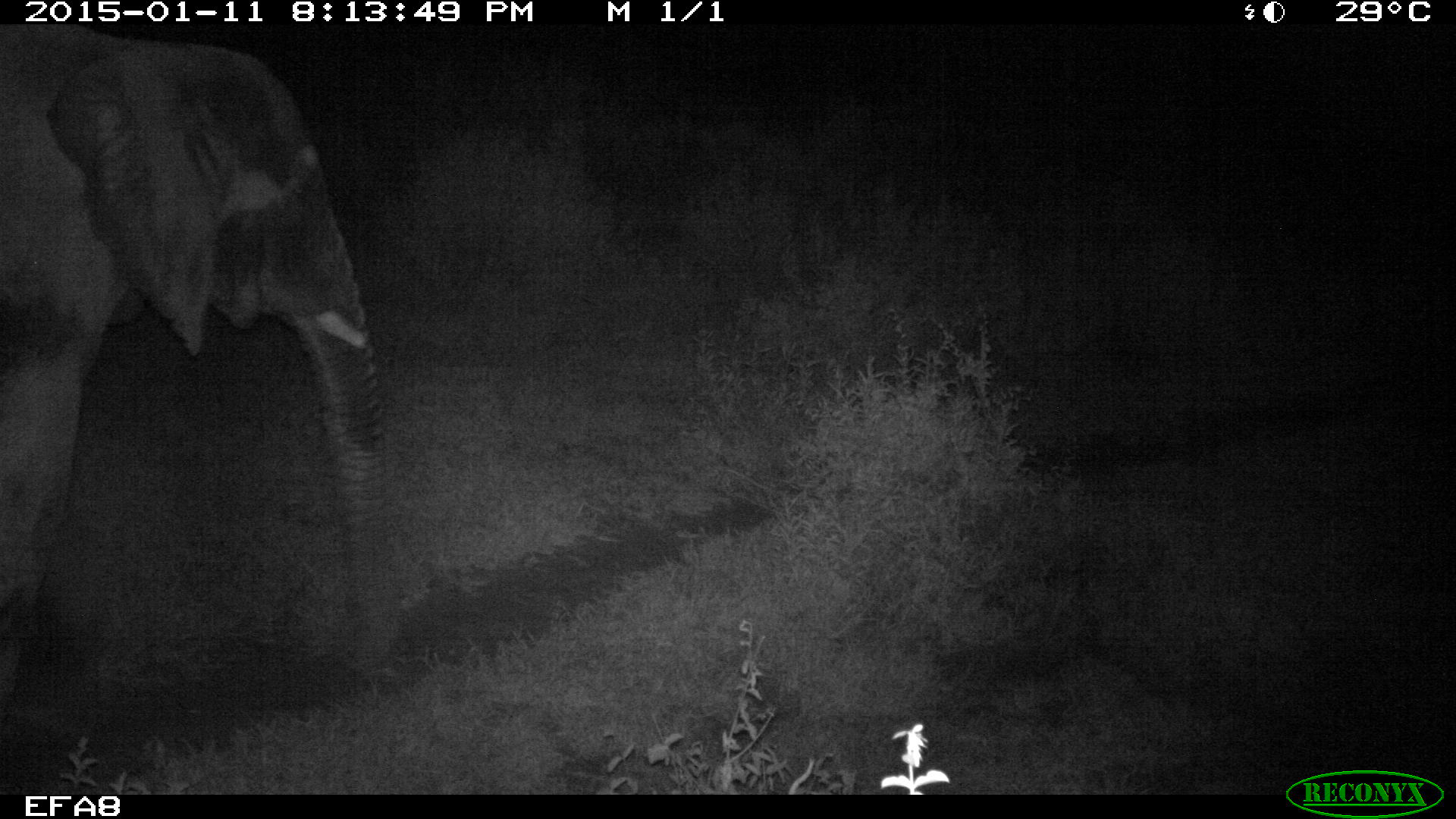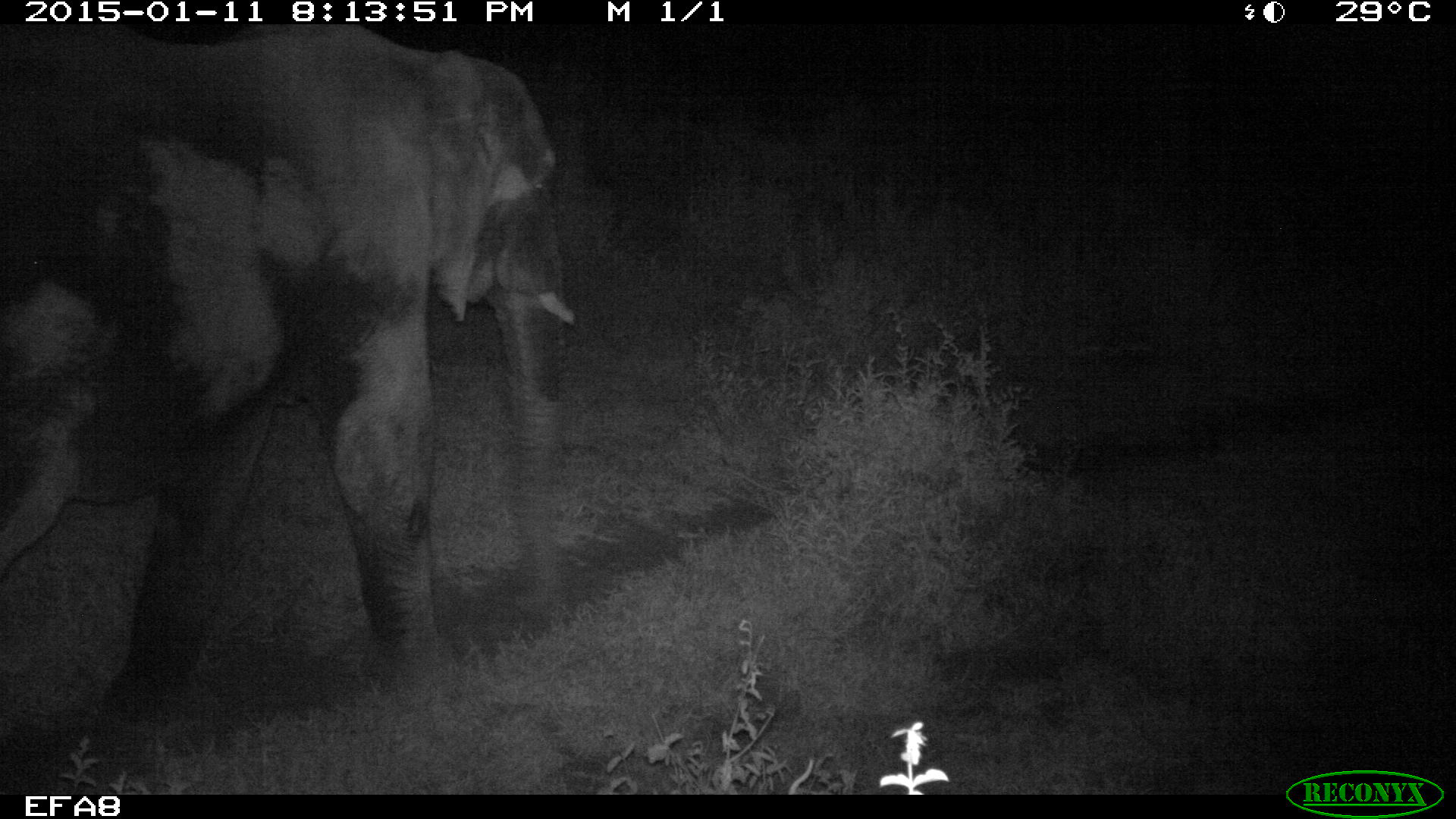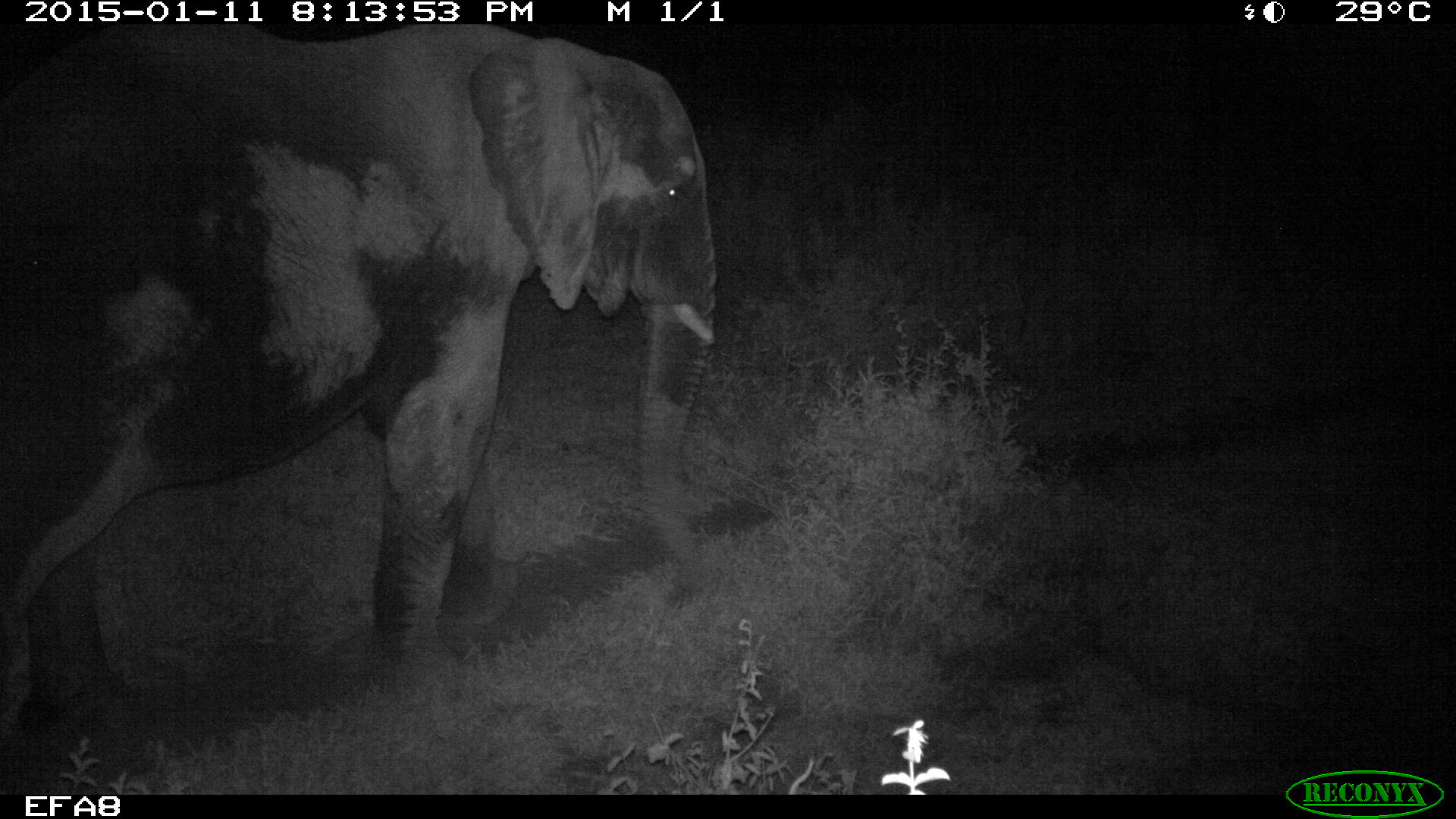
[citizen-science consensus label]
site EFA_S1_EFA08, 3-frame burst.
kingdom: Animalia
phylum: Chordata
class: Mammalia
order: Proboscidea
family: Elephantidae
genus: Loxodonta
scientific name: Loxodonta africana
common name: african bush elephant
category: elephant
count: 1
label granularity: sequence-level